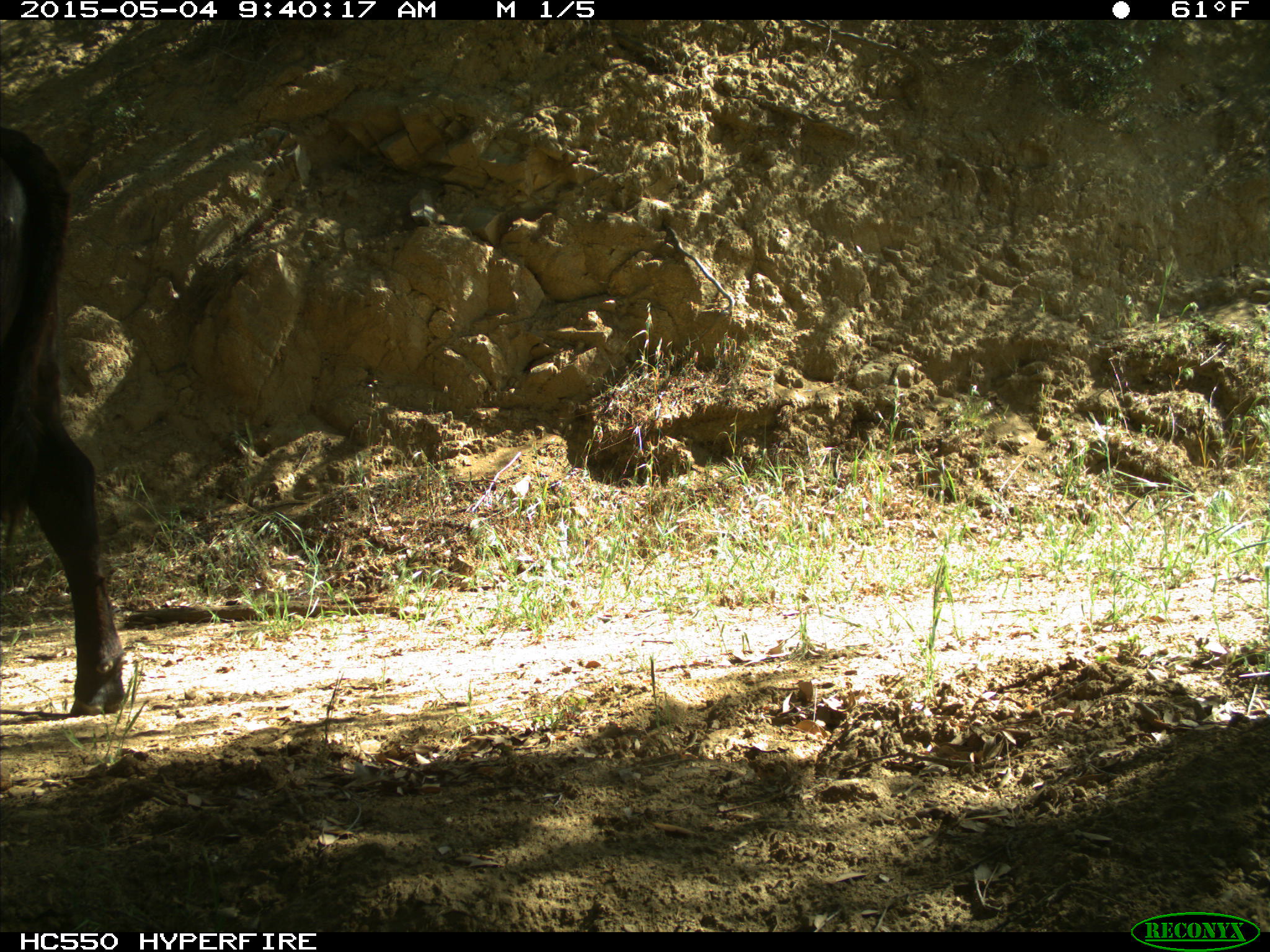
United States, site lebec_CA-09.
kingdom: Animalia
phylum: Chordata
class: Mammalia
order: Artiodactyla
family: Bovidae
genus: Bos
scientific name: Bos taurus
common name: domestic cow